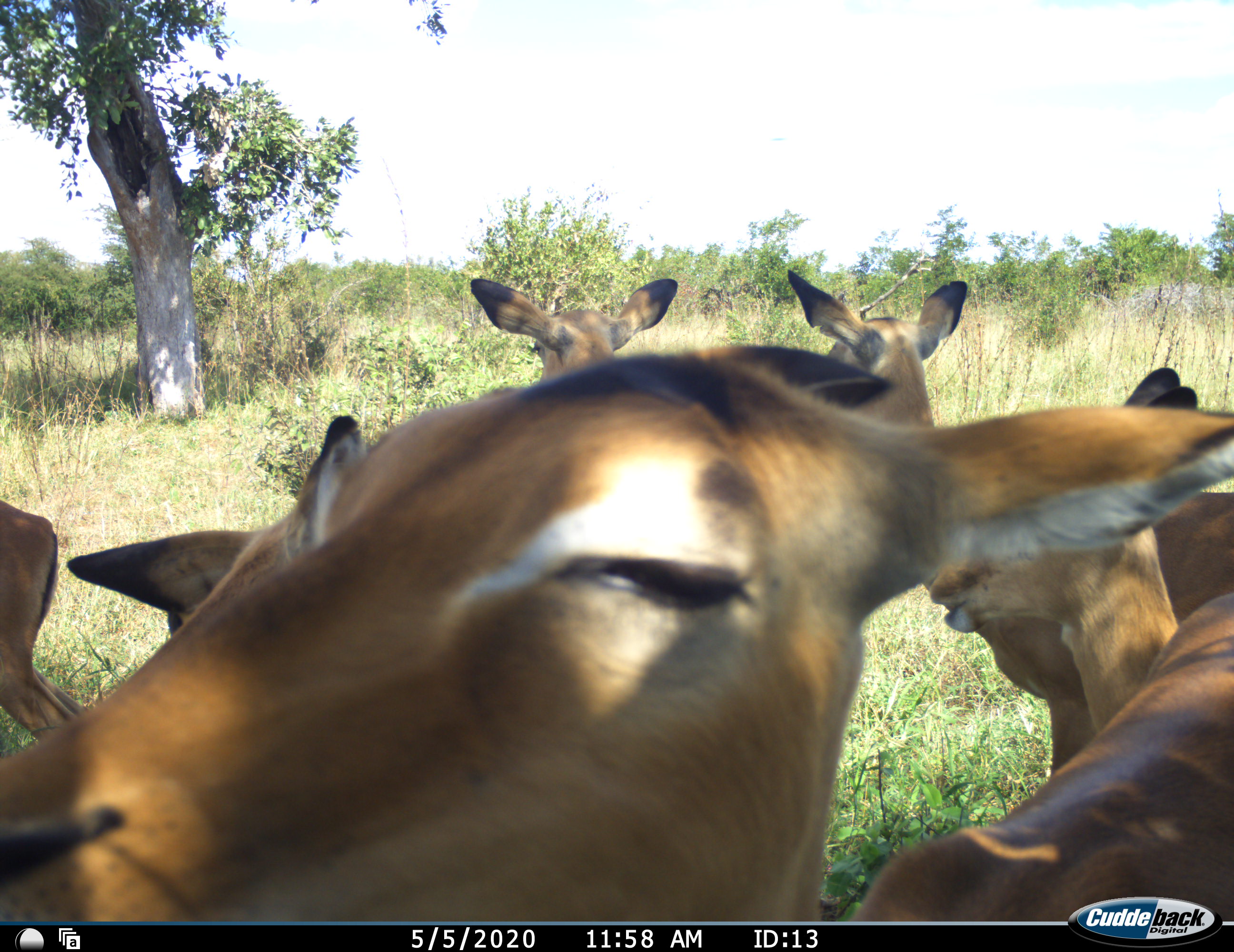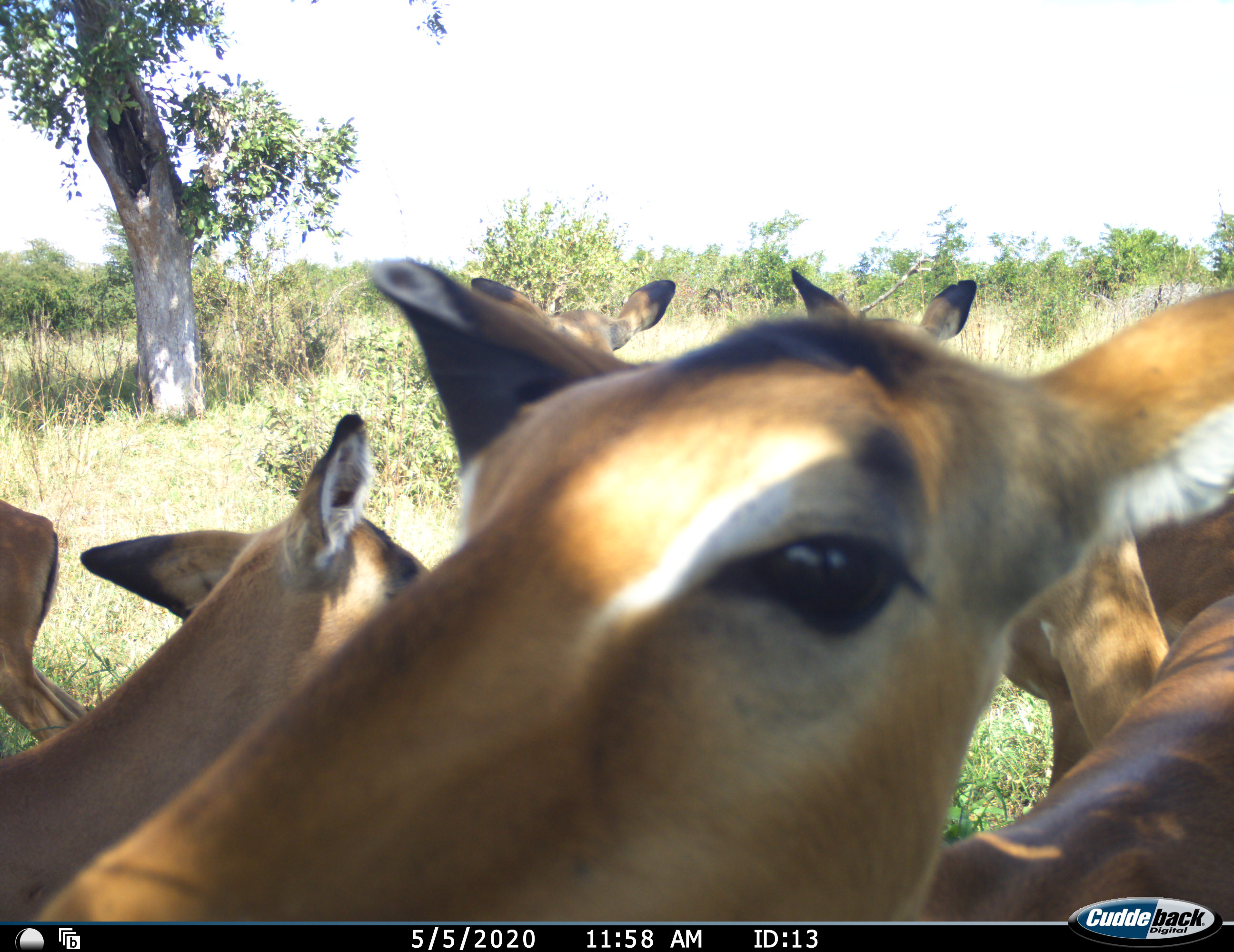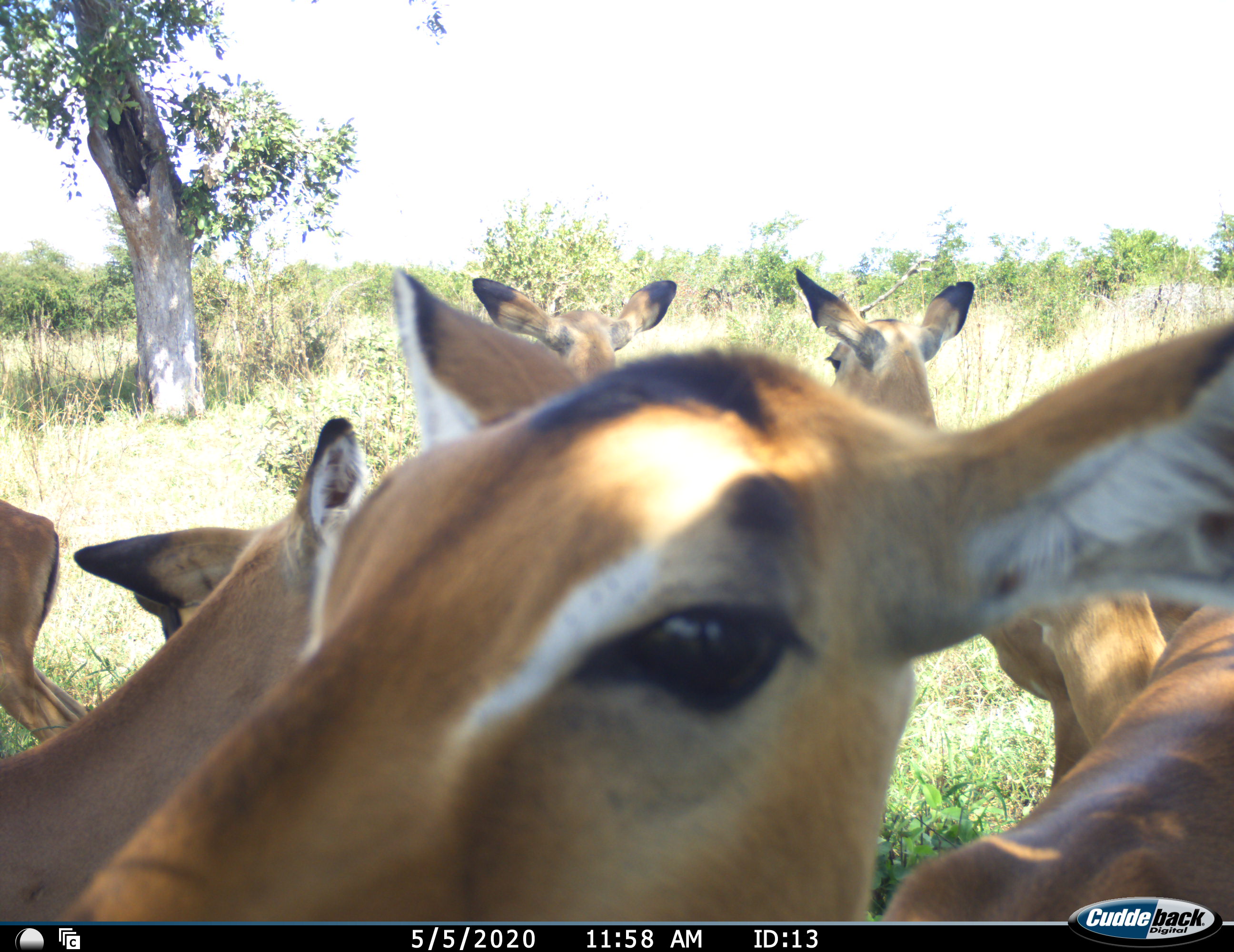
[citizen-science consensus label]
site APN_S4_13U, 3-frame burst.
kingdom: Animalia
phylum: Chordata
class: Mammalia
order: Artiodactyla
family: Bovidae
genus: Aepyceros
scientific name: Aepyceros melampus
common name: impala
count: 7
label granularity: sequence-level